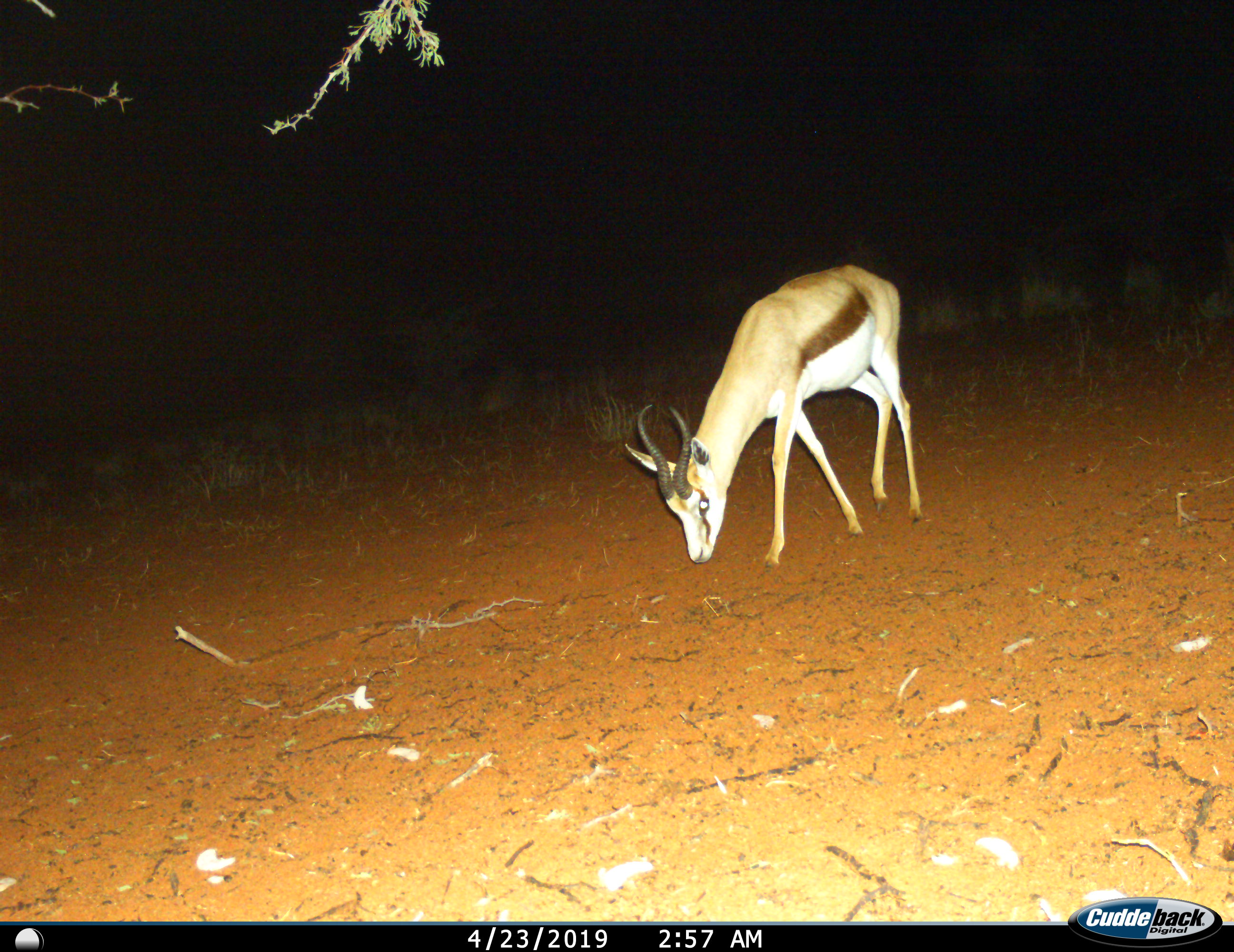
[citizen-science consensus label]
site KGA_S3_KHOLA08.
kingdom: Animalia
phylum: Chordata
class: Mammalia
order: Artiodactyla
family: Bovidae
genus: Antidorcas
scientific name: Antidorcas marsupialis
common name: springbok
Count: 1.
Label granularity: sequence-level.